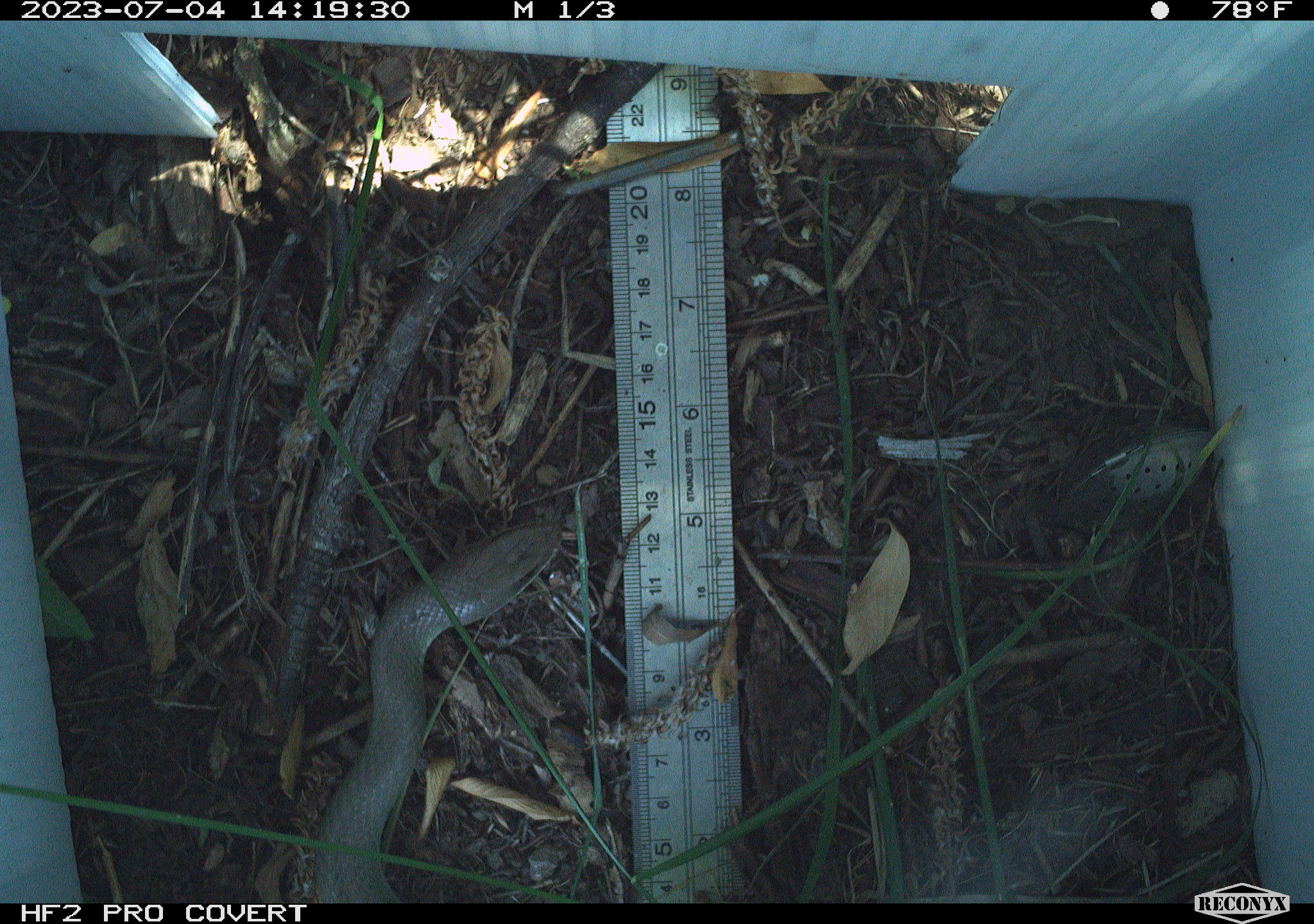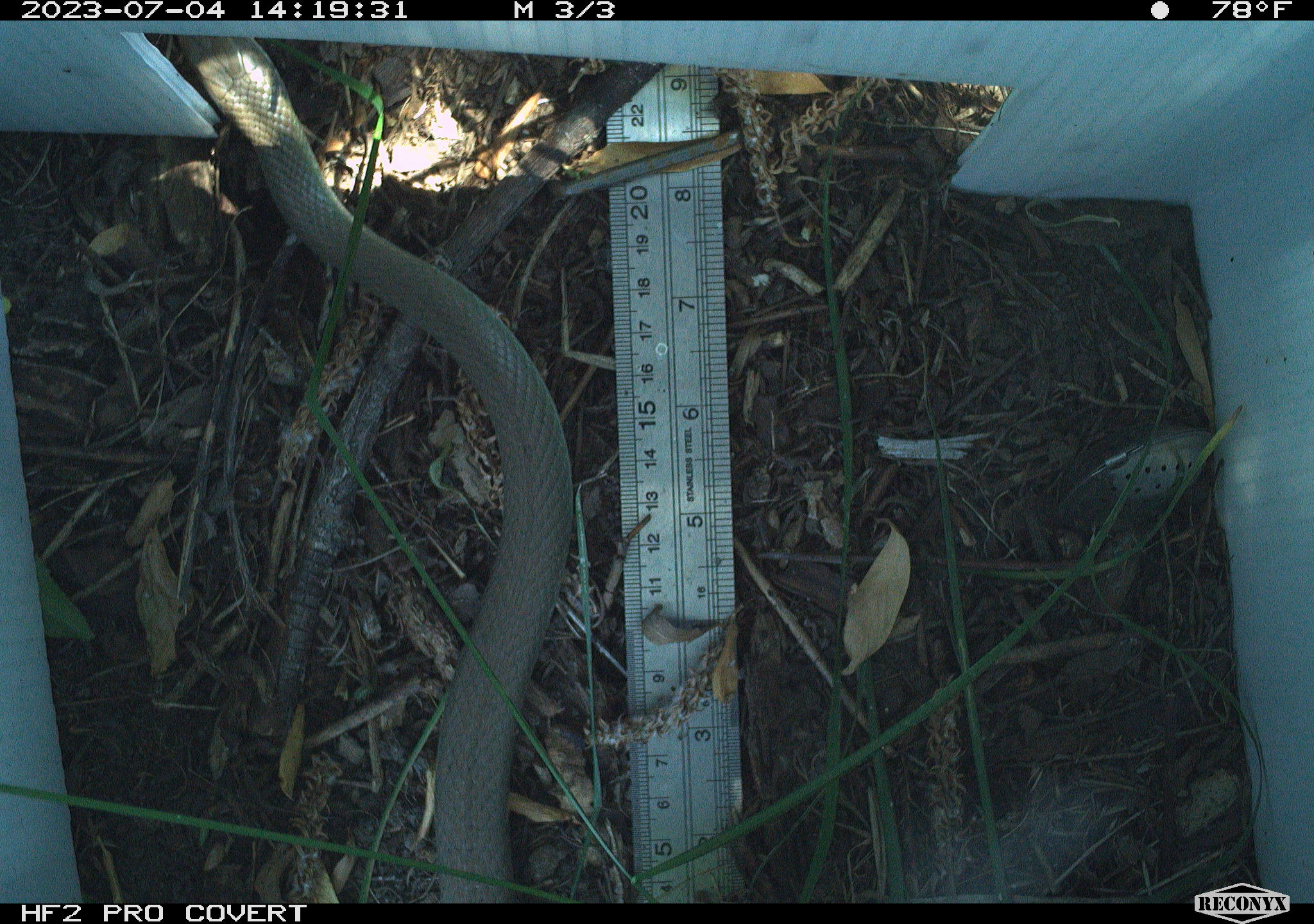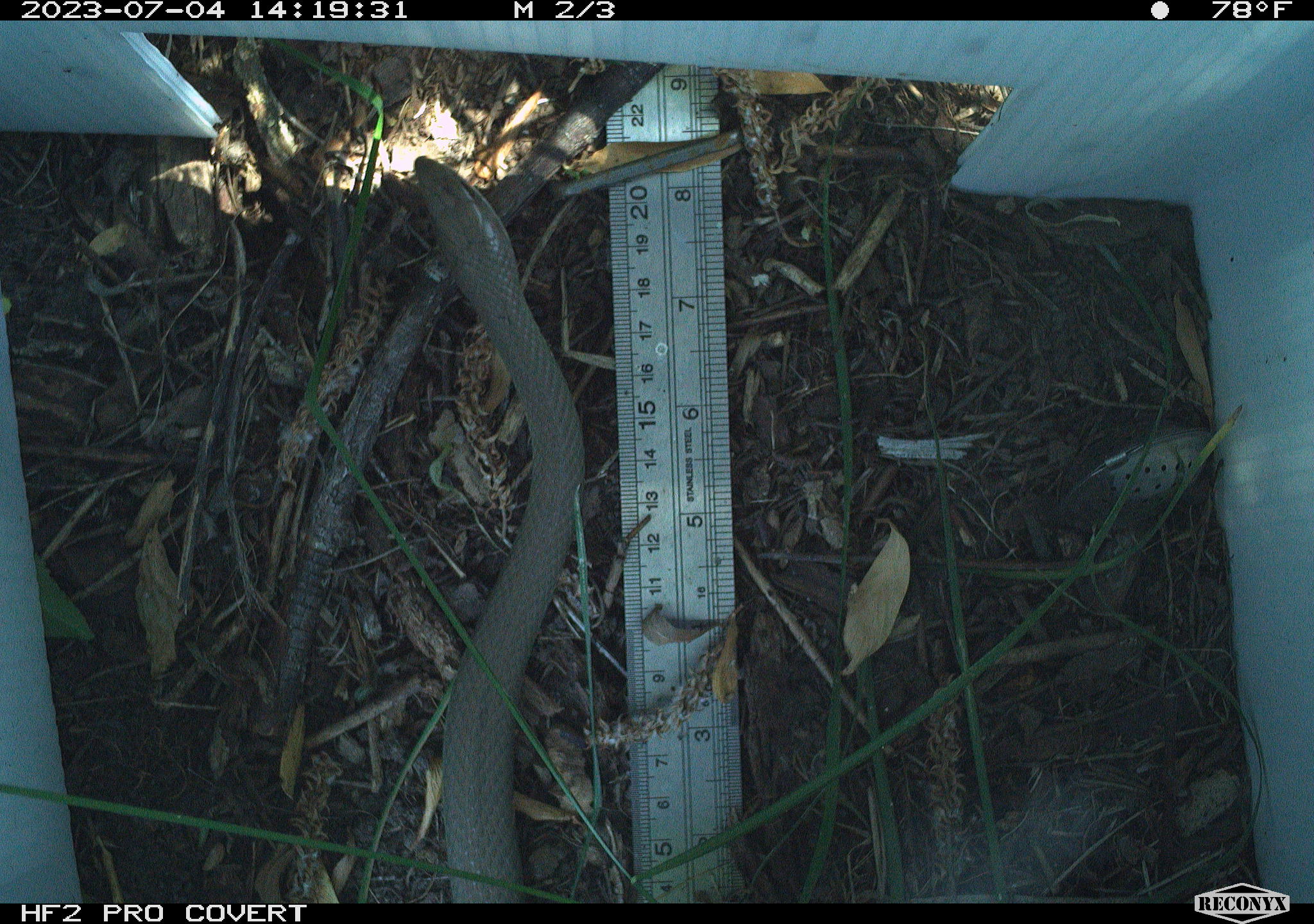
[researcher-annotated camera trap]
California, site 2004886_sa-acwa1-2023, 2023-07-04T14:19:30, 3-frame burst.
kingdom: Animalia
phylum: Chordata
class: Reptilia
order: Squamata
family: Colubridae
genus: Coluber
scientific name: Coluber constrictor mormon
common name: western yellow-bellied racer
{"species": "western yellow-bellied racer (Coluber constrictor mormon)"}